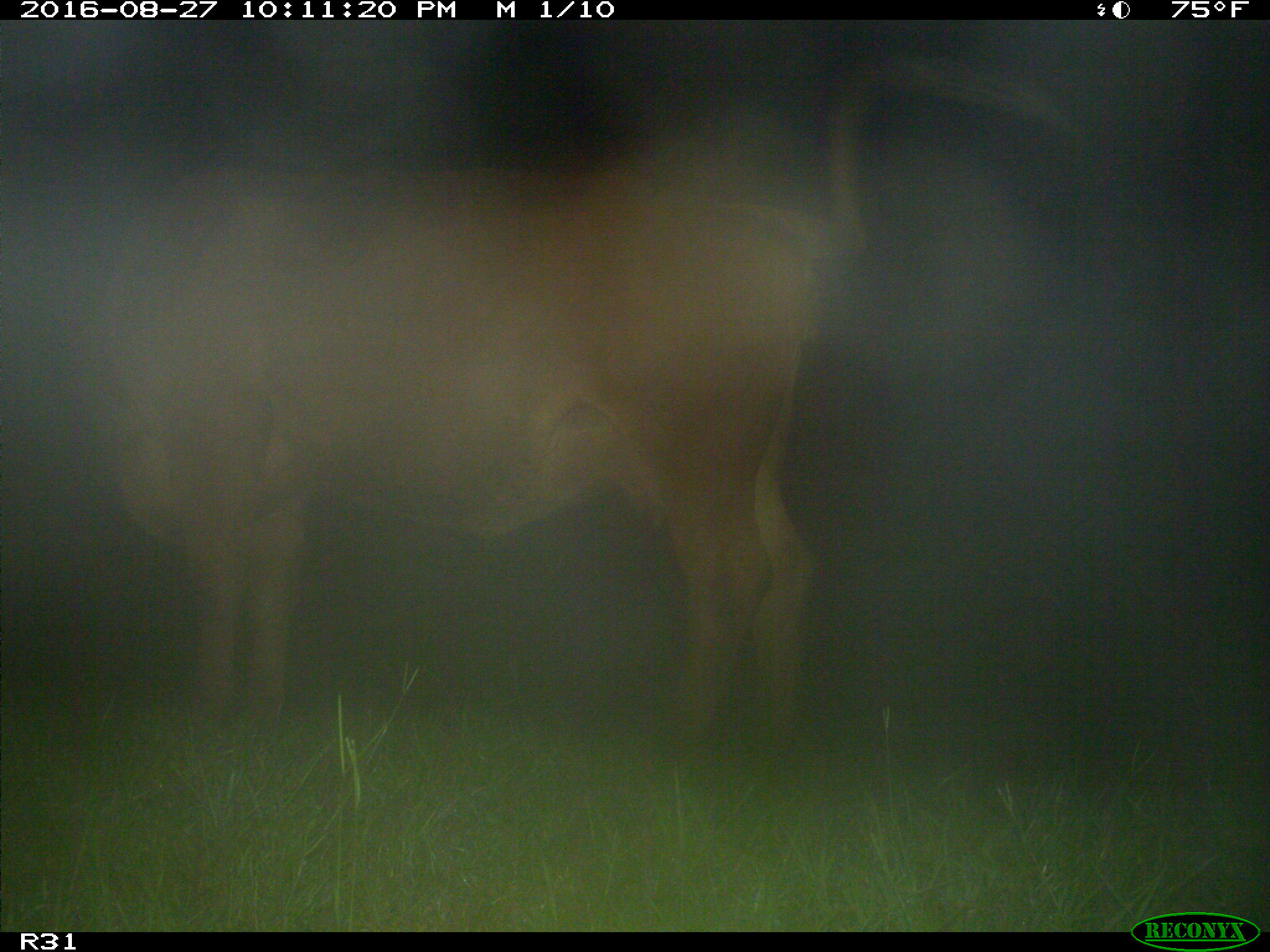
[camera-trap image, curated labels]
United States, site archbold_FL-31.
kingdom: Animalia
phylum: Chordata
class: Mammalia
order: Artiodactyla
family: Bovidae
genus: Bos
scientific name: Bos taurus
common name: domestic cow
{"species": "Bos taurus (domestic cow)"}